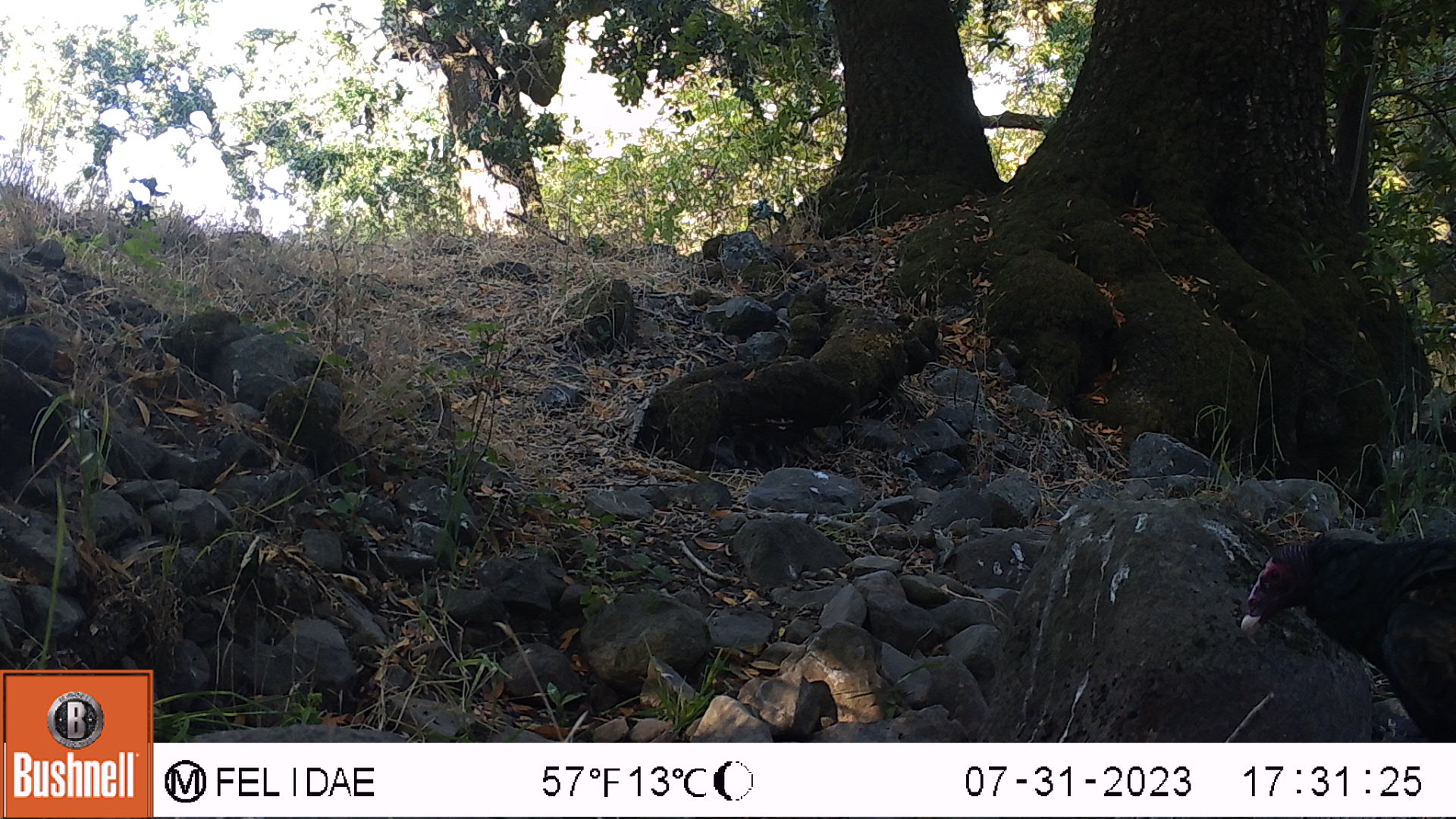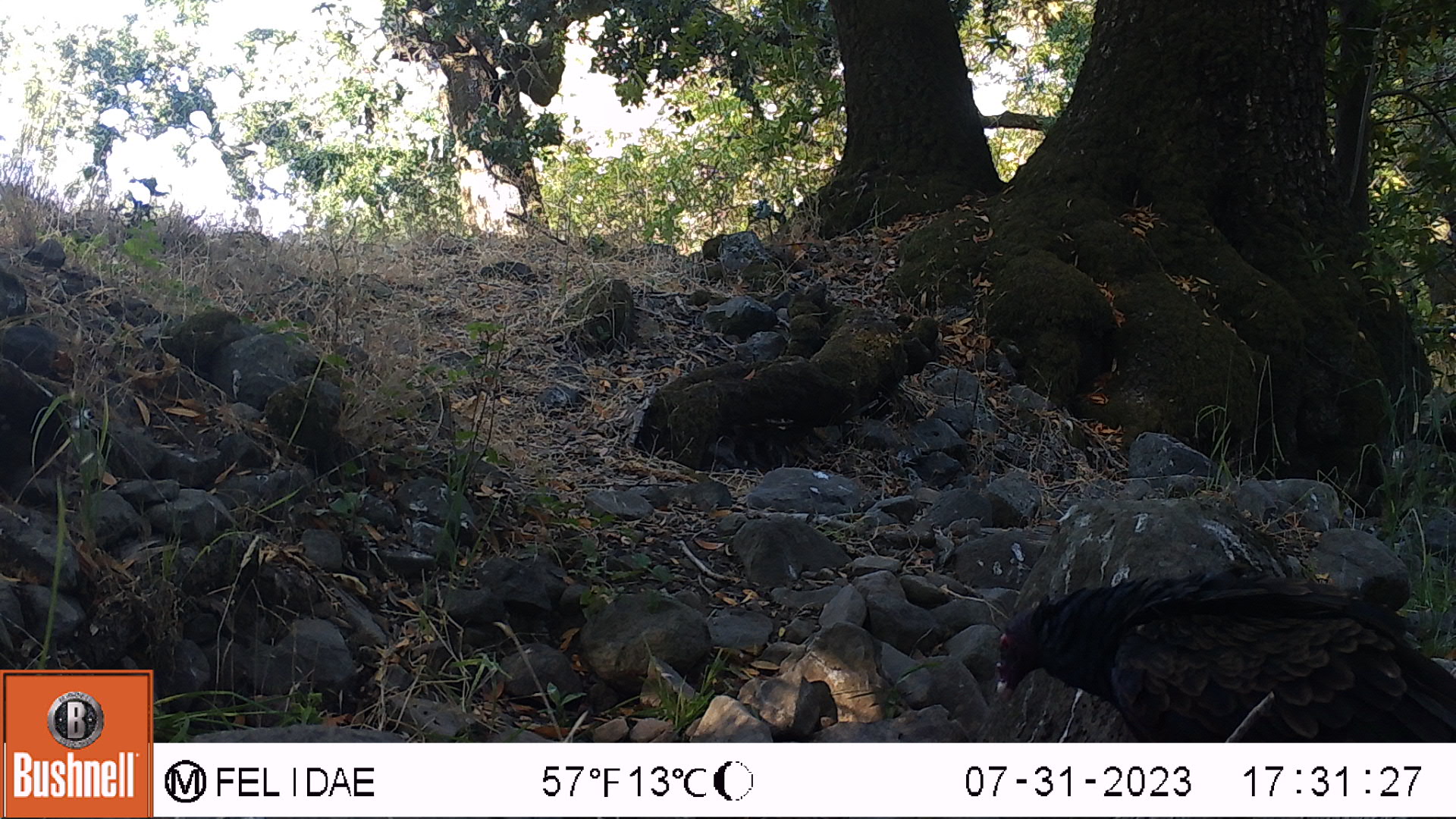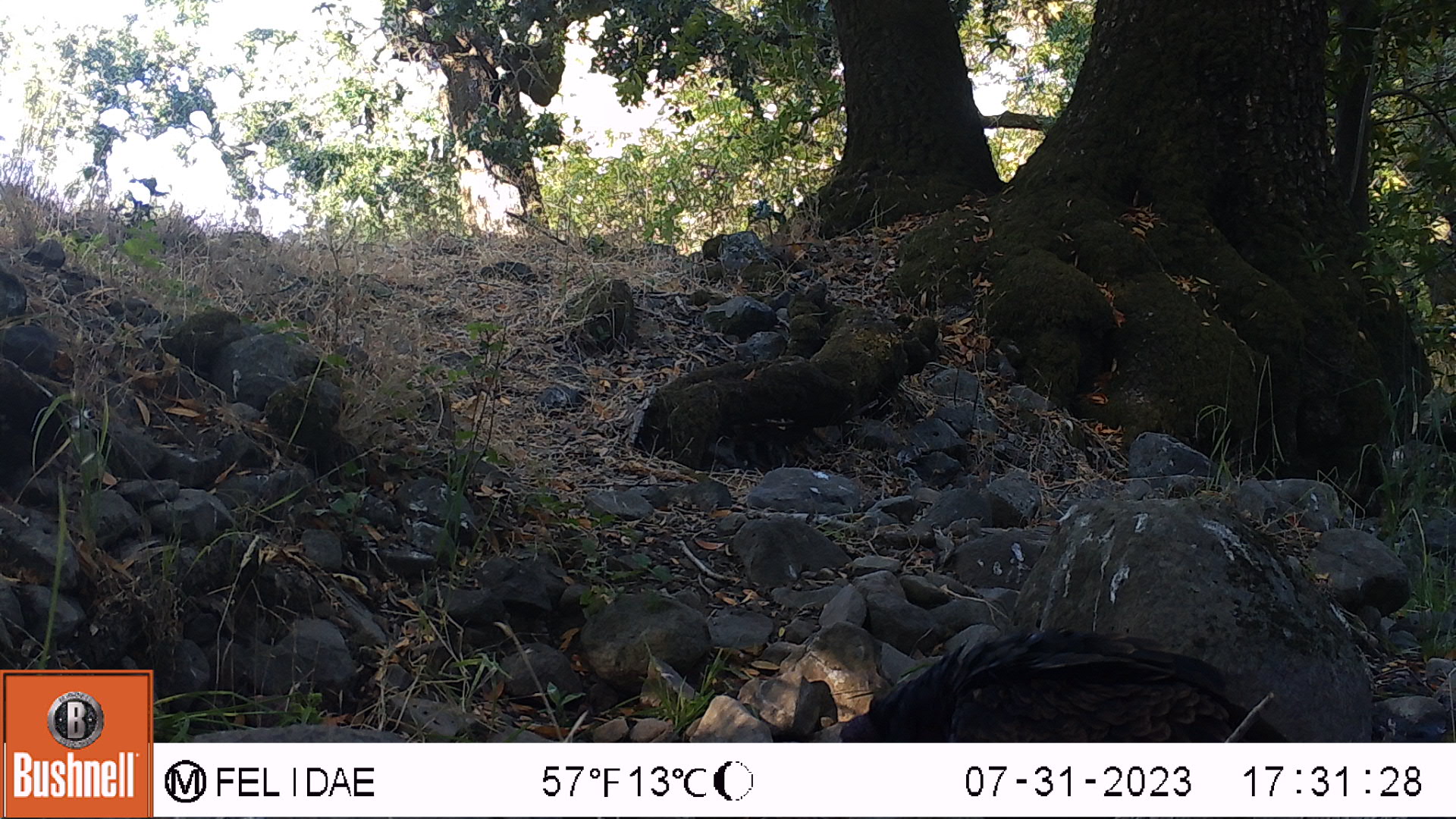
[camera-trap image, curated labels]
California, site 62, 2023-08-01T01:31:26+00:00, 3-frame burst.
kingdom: Animalia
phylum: Chordata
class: Aves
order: Cathartiformes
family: Cathartidae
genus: Cathartes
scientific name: Cathartes aura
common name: turkey vulture